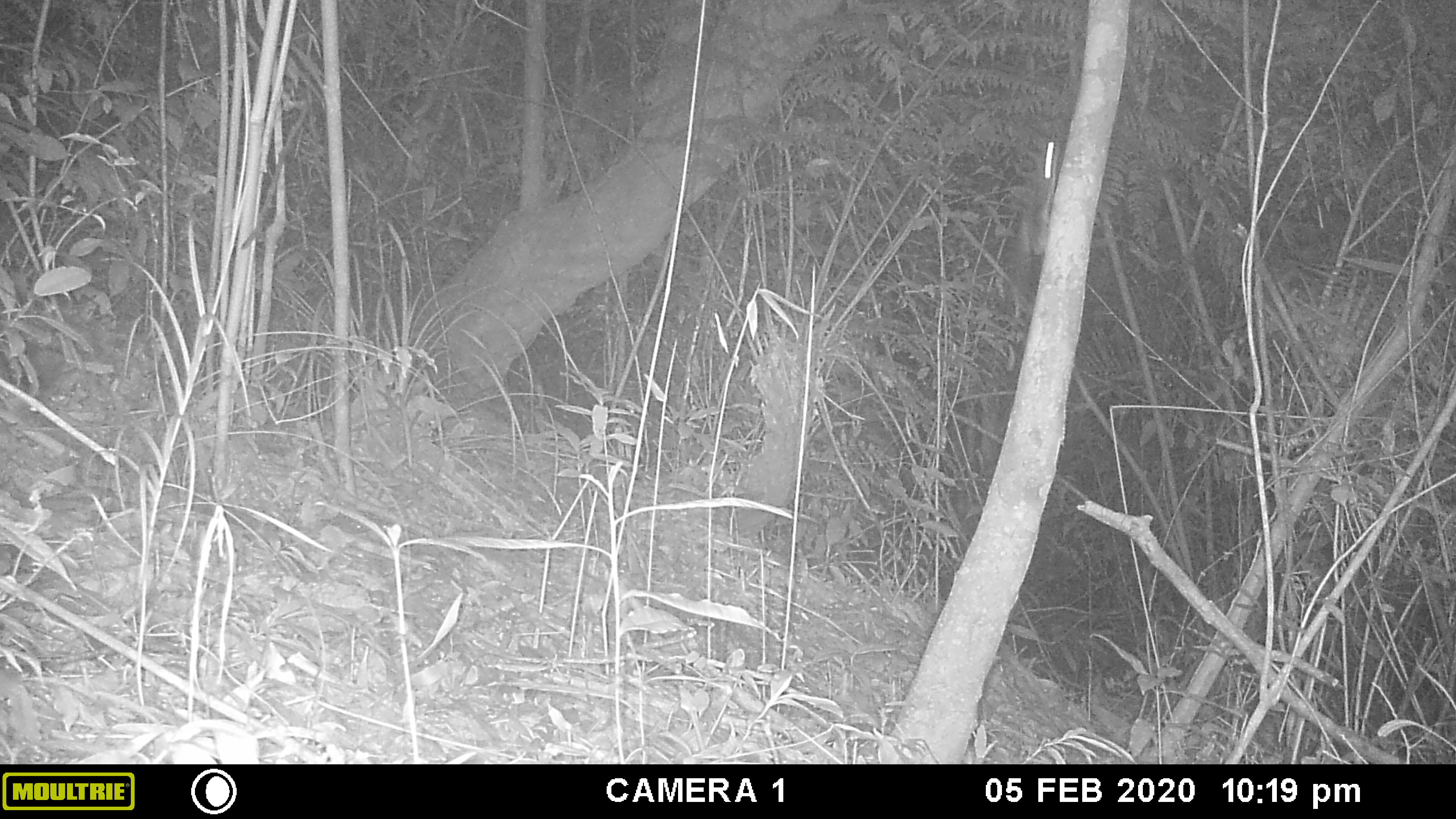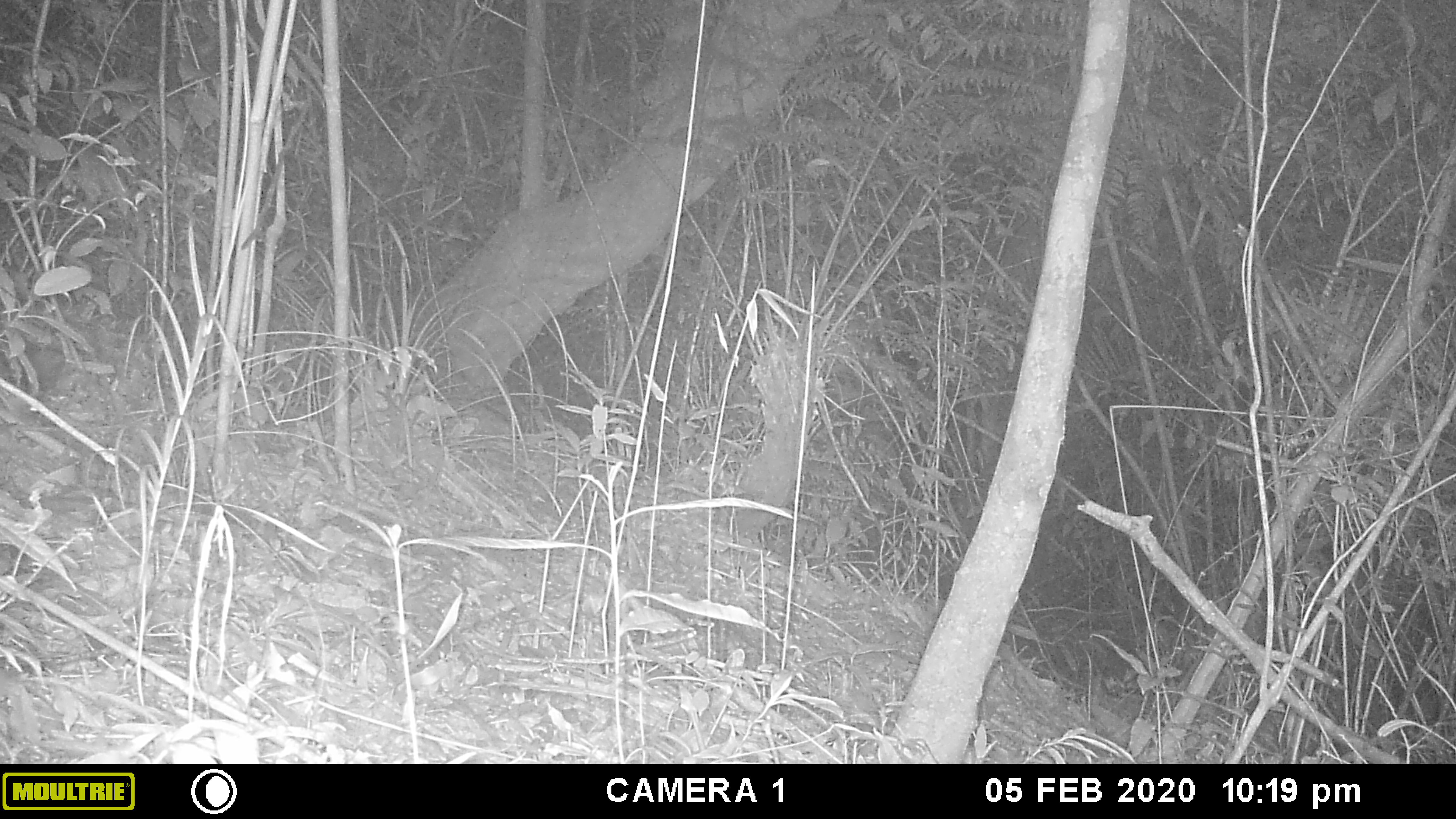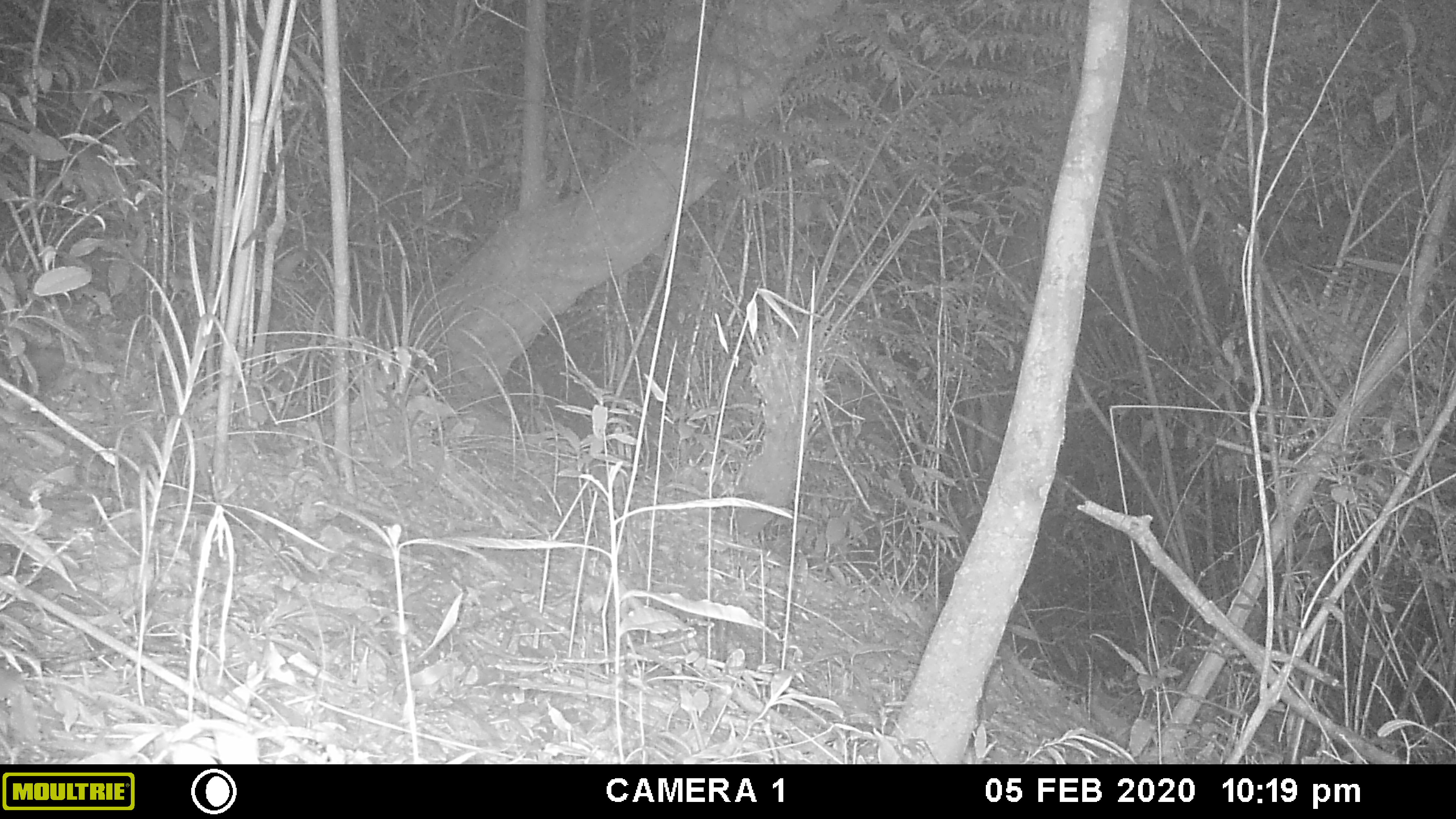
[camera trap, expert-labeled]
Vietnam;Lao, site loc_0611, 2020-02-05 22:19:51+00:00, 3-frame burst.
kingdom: Animalia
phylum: Chordata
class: Mammalia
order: Rodentia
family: Sciuridae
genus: Sciurus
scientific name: Sciurus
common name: squirrel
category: unidentified squirrel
Unidentified squirrel (squirrel) (Sciurus). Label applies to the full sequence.